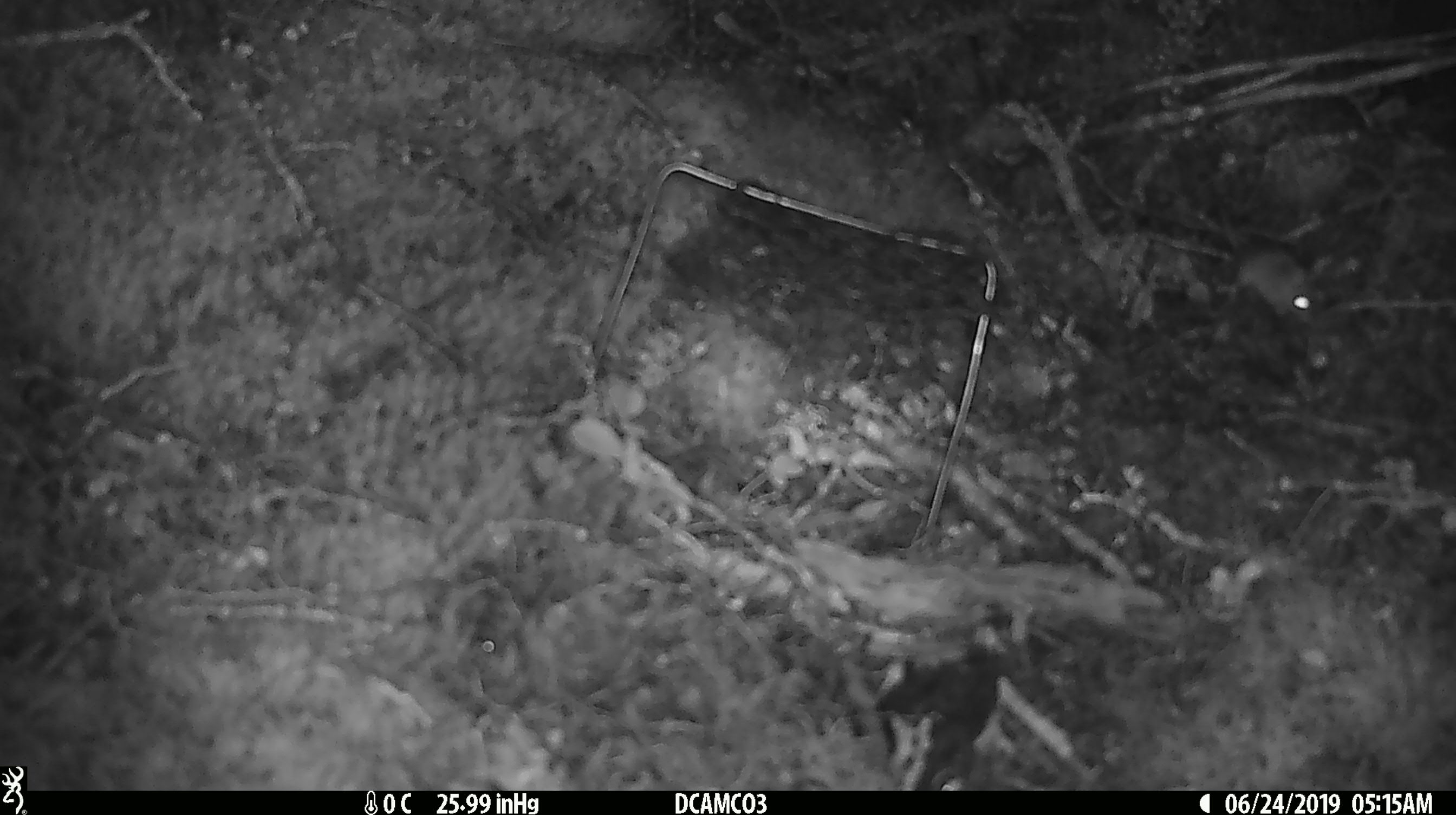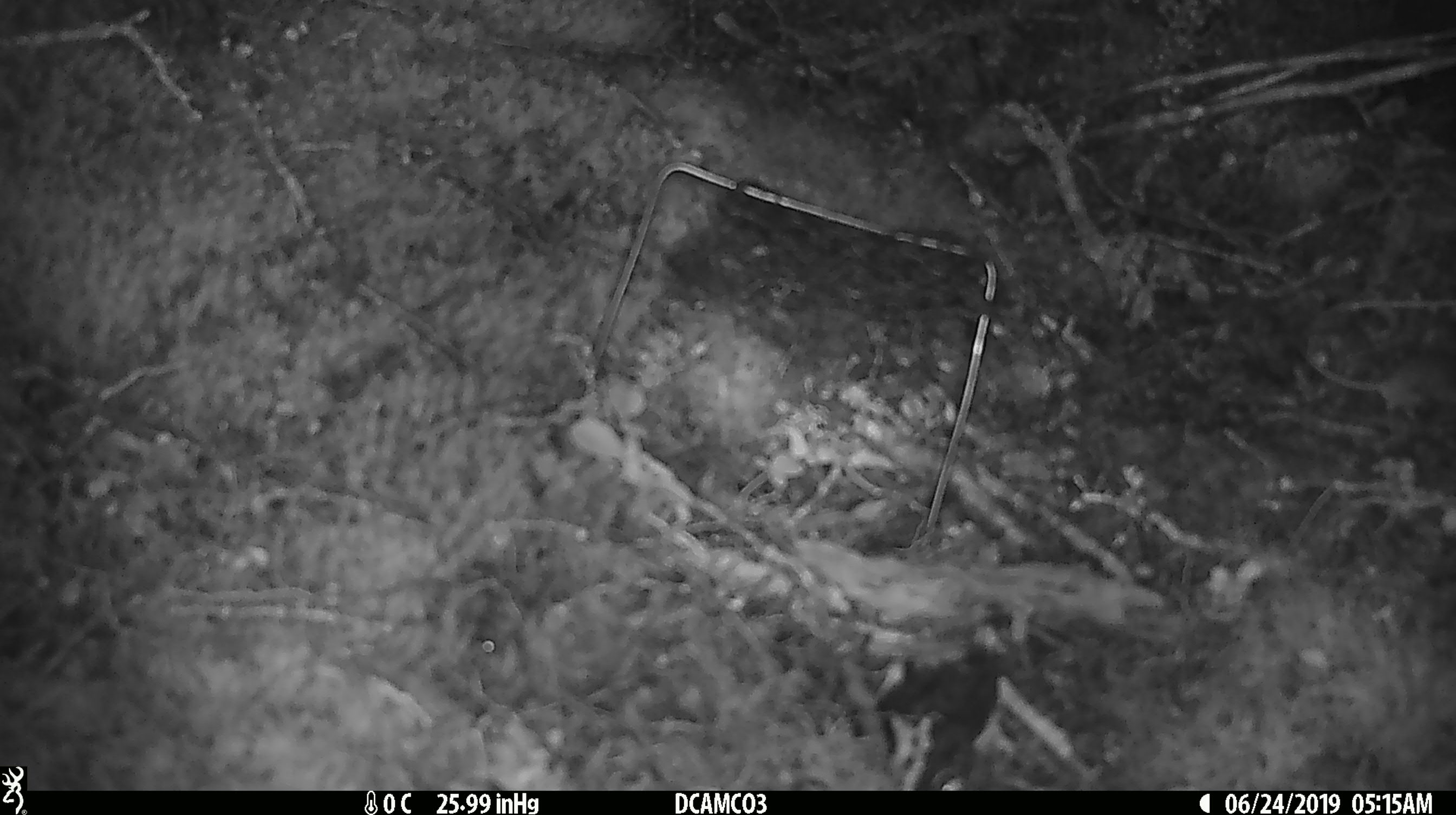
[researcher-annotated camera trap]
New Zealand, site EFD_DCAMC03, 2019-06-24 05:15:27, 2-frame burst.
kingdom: Animalia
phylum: Chordata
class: Mammalia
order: Rodentia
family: Muridae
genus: Mus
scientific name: Mus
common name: mouse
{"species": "mouse (Mus)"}